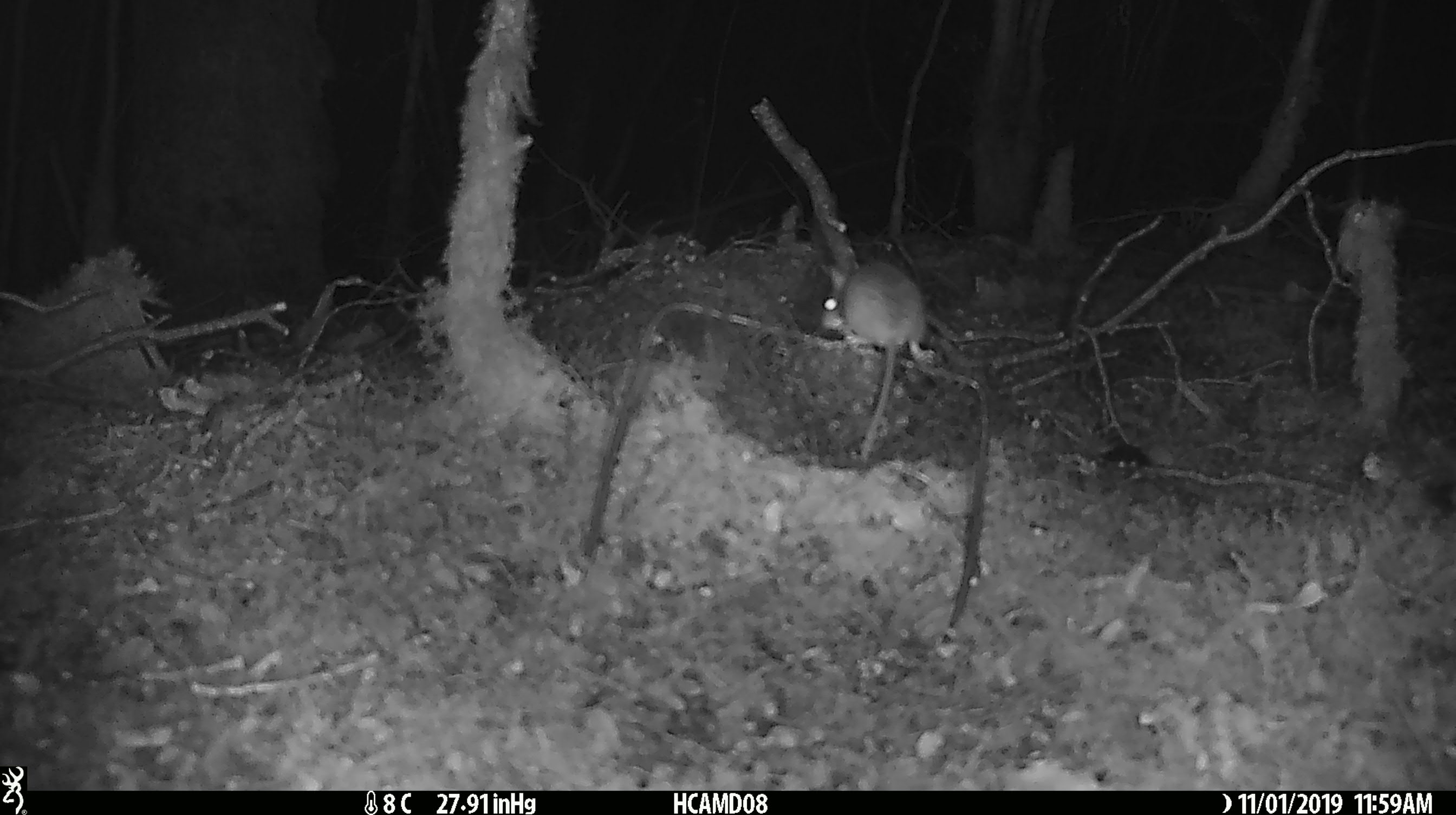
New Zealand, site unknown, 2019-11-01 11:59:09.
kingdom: Animalia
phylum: Chordata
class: Mammalia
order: Rodentia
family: Muridae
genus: Mus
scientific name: Mus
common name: mouse